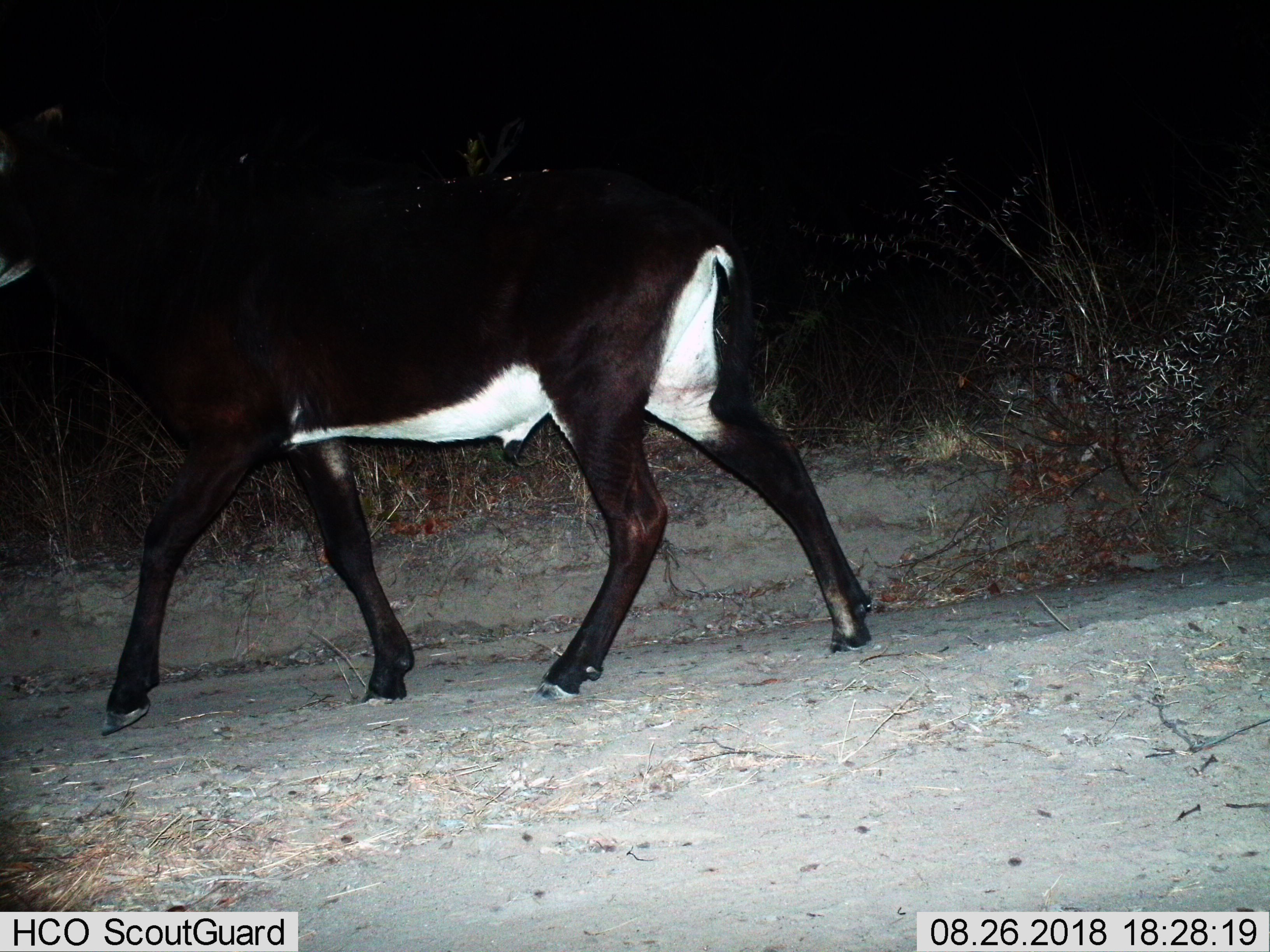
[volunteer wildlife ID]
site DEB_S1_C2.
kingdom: Animalia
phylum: Chordata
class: Mammalia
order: Artiodactyla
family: Bovidae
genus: Hippotragus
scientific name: Hippotragus niger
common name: sable antelope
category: sable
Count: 1.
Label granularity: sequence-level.